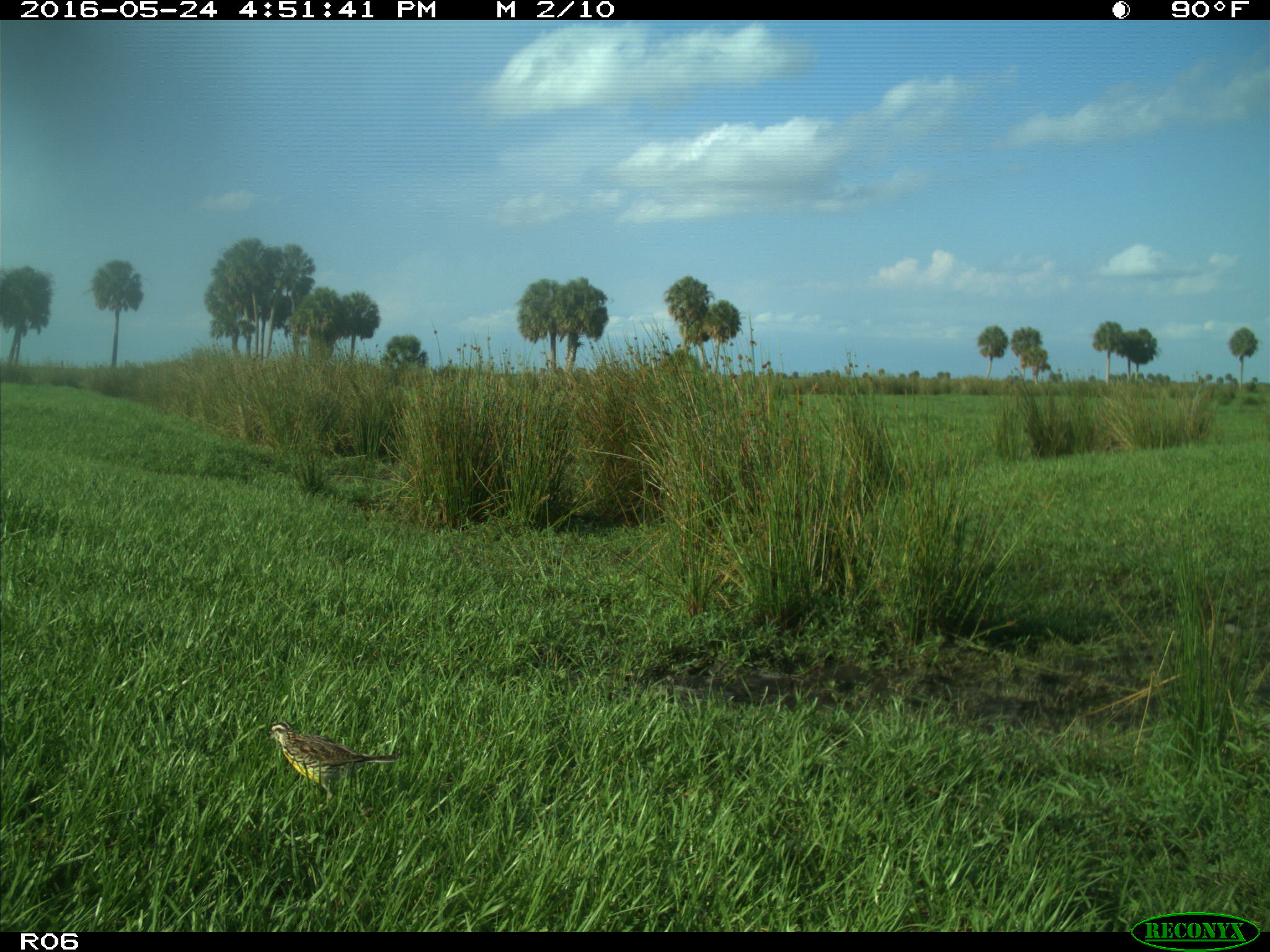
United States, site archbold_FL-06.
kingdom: Animalia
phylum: Chordata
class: Aves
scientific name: Aves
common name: birds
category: unidentified bird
Unidentified bird (birds) (Aves).